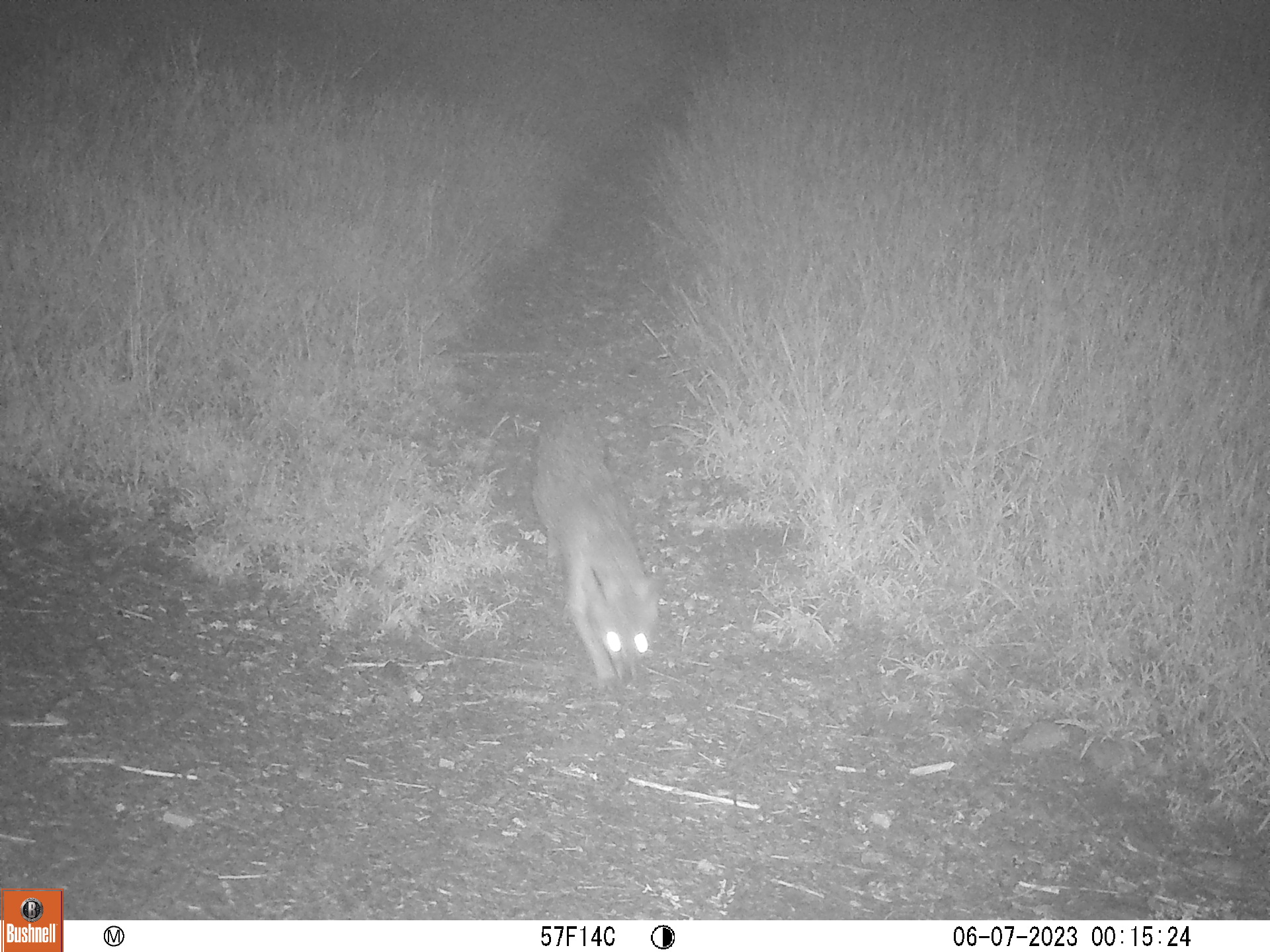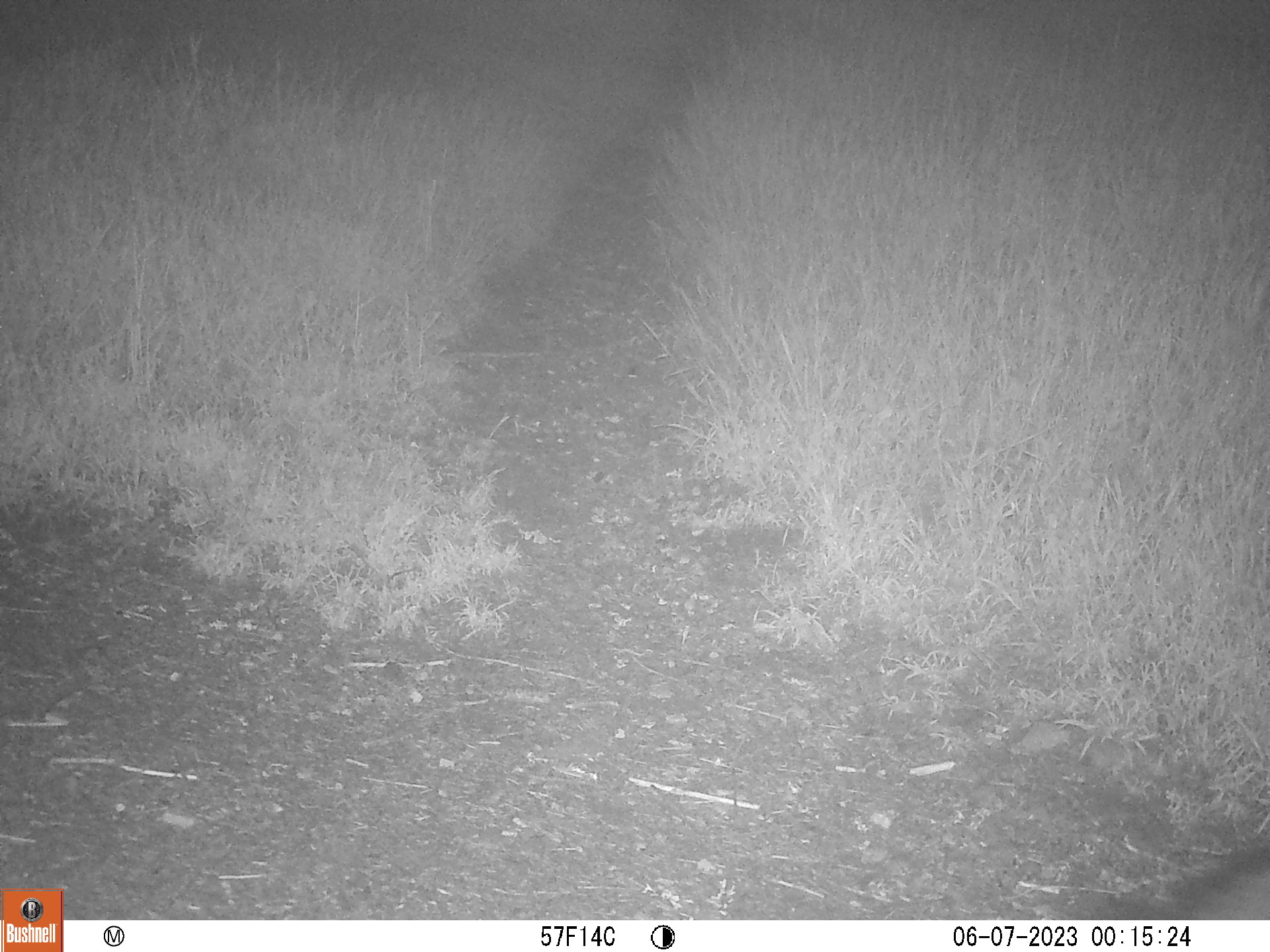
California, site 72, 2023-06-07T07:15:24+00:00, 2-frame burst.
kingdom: Animalia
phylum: Chordata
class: Mammalia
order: Carnivora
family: Canidae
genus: Urocyon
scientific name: Urocyon cinereoargenteus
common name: gray fox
Gray fox (Urocyon cinereoargenteus).